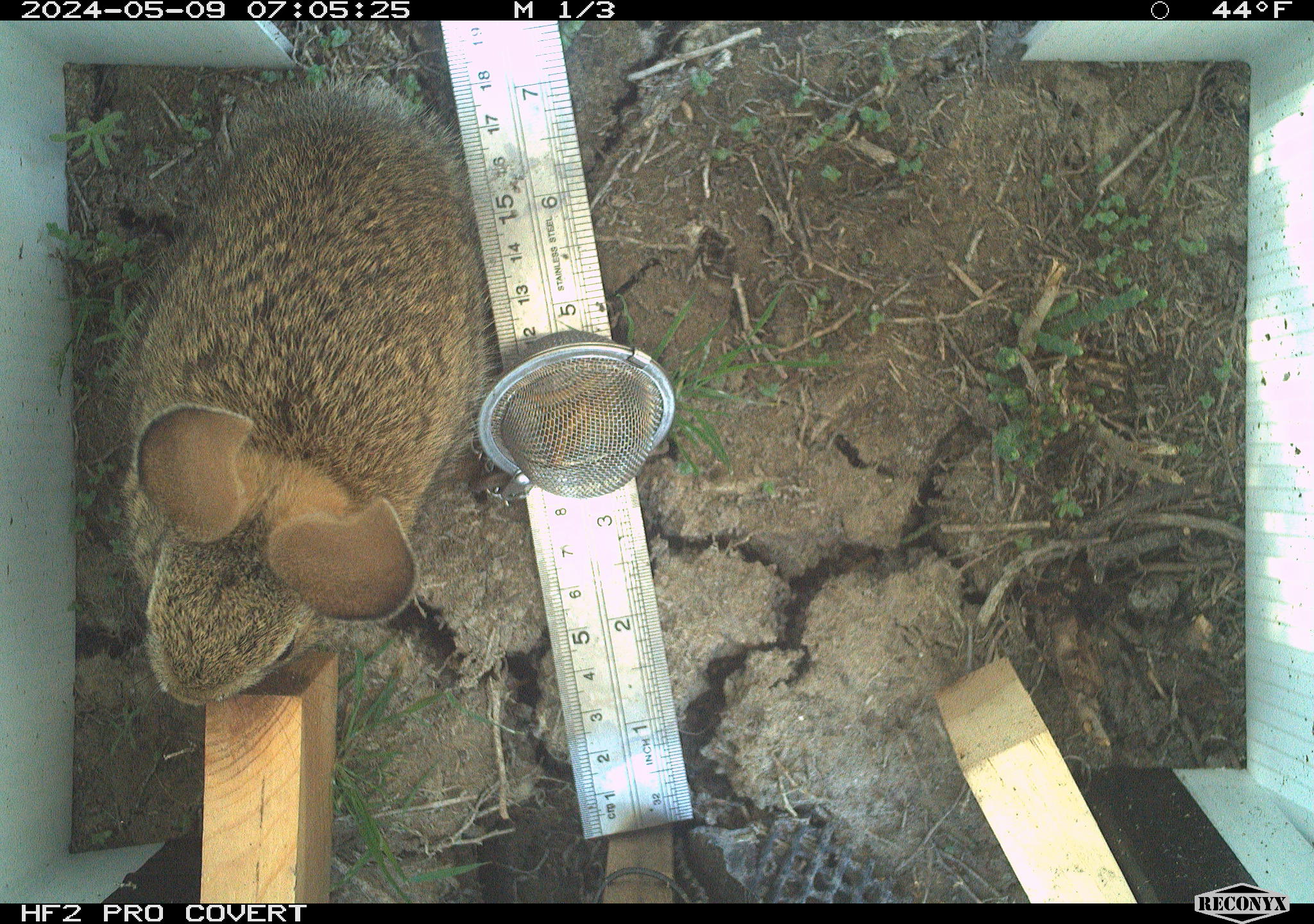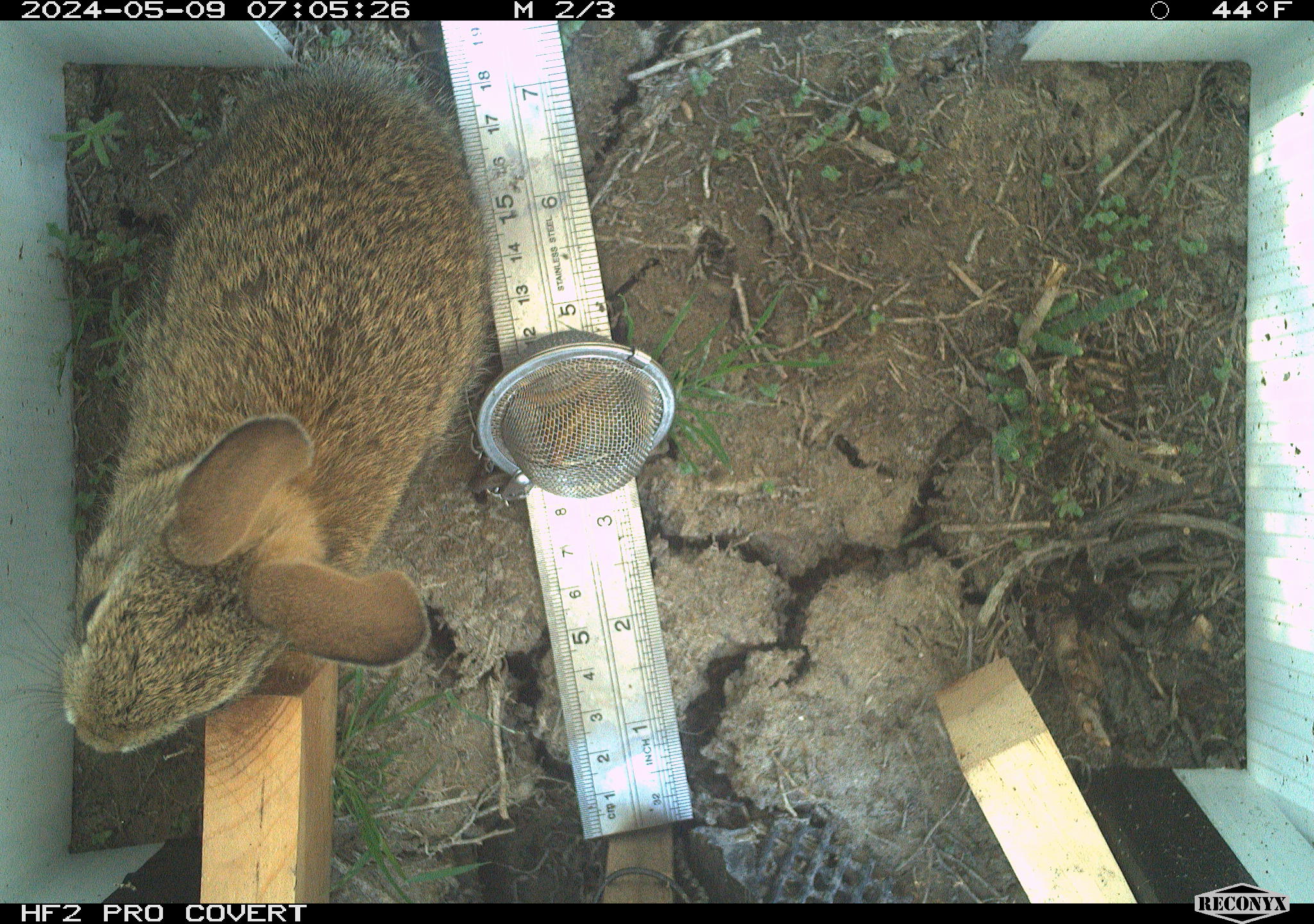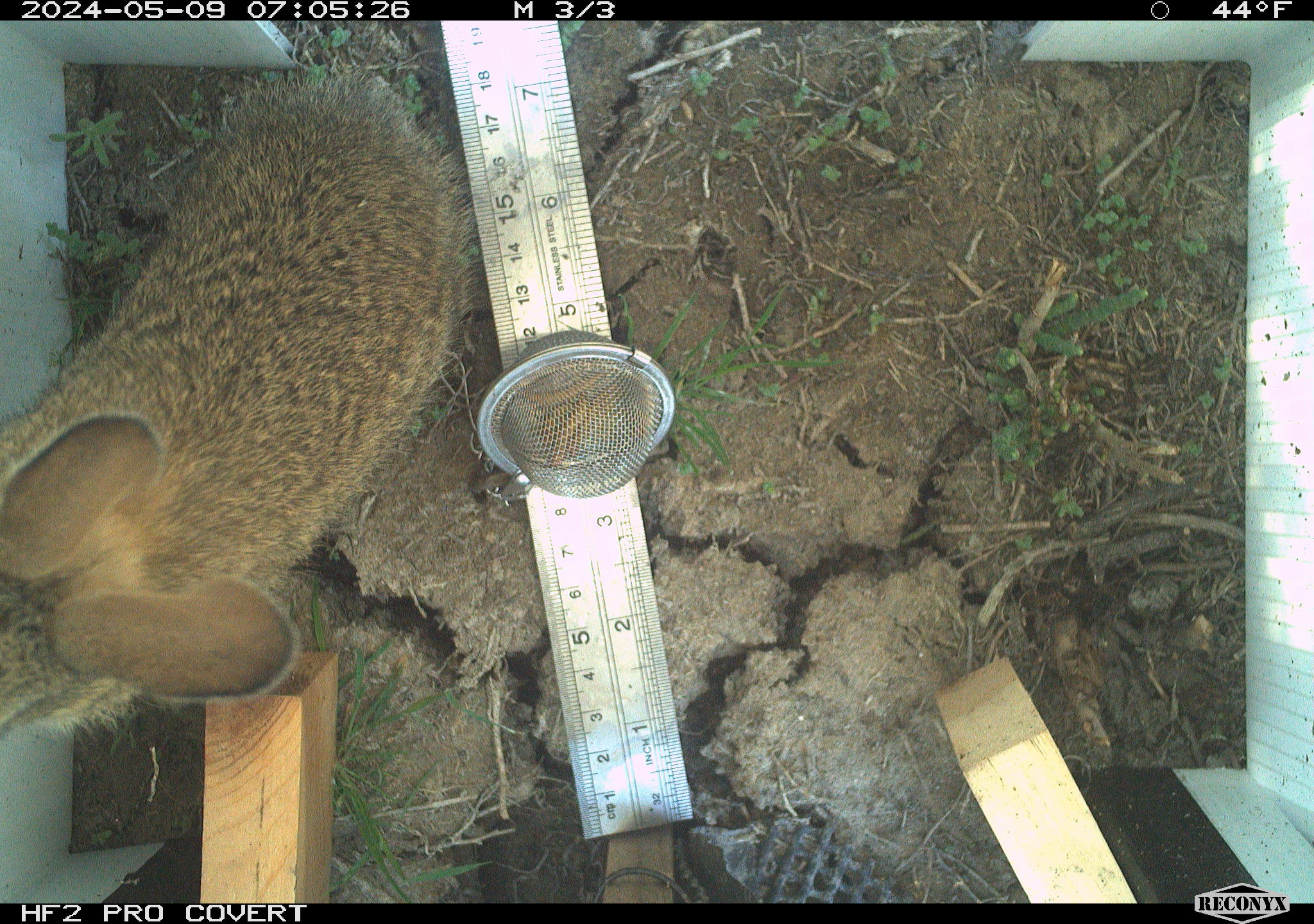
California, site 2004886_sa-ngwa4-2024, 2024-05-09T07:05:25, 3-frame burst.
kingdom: Animalia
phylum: Chordata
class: Mammalia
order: Lagomorpha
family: Leporidae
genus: Sylvilagus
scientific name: Sylvilagus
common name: cottontail rabbits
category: sylvilagus species